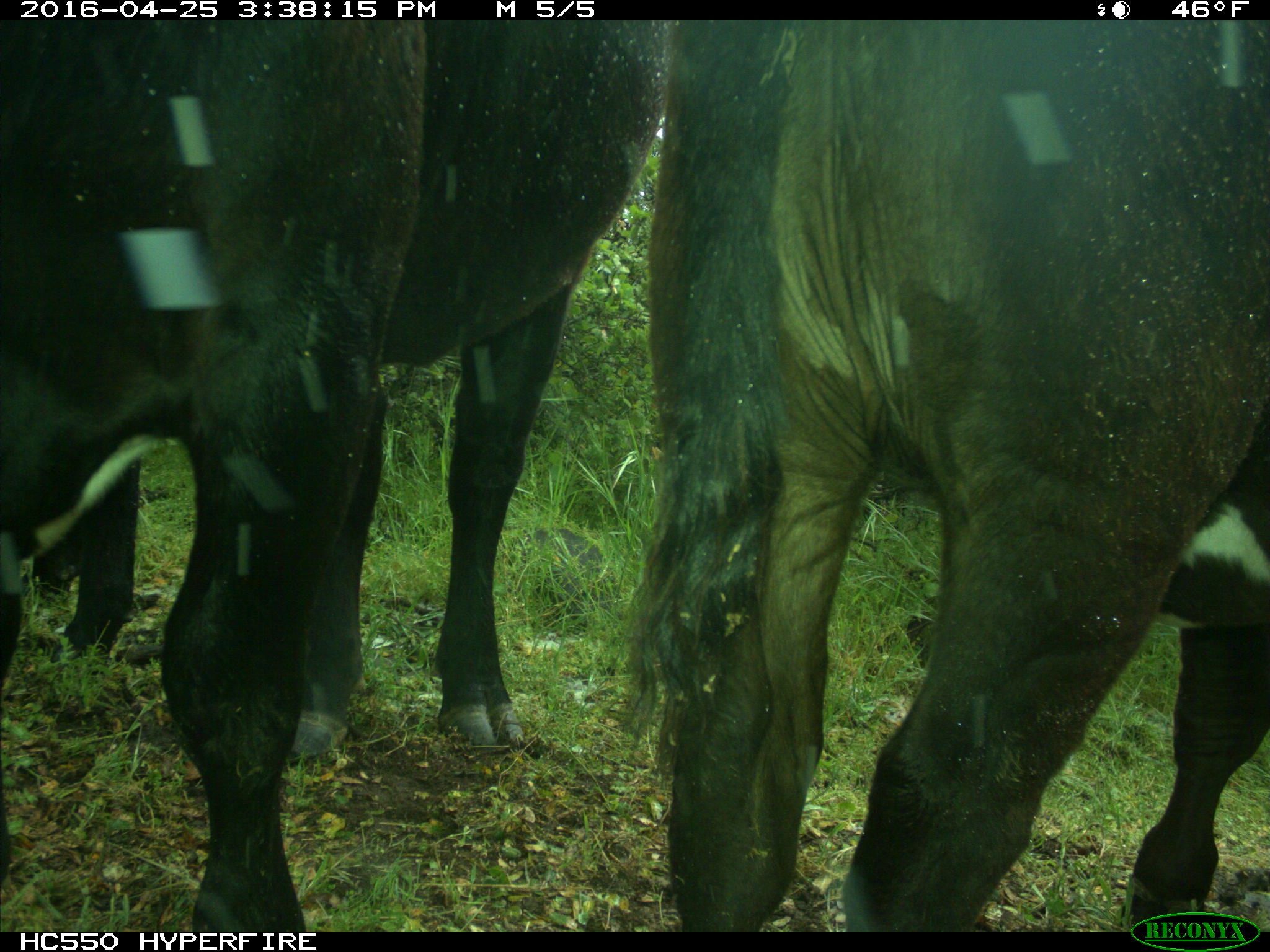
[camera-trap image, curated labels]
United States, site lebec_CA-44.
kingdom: Animalia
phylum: Chordata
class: Mammalia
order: Artiodactyla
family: Bovidae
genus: Bos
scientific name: Bos taurus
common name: domestic cow